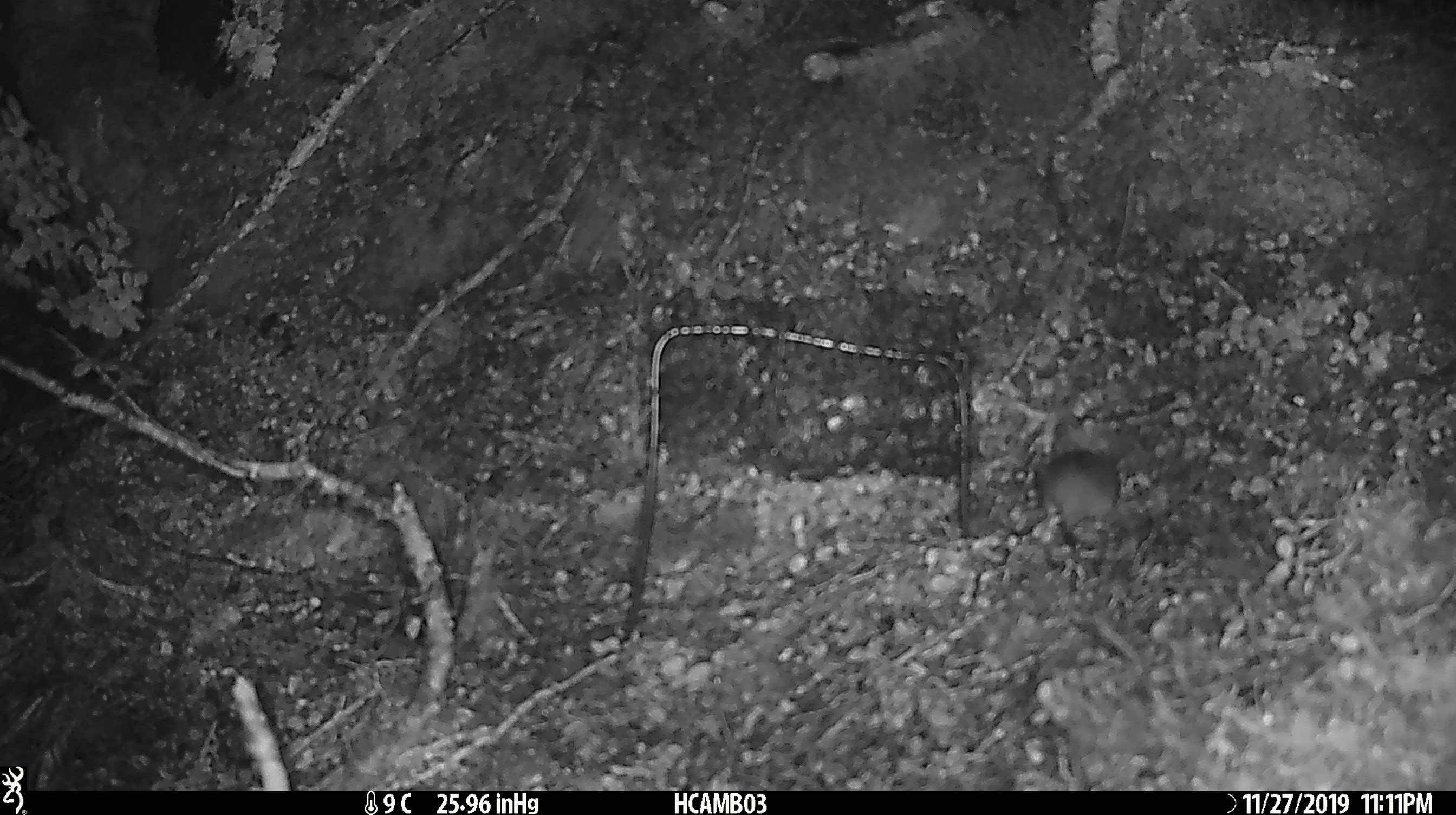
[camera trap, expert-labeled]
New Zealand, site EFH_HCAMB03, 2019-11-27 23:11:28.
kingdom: Animalia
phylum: Chordata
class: Mammalia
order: Rodentia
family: Muridae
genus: Mus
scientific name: Mus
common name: mouse